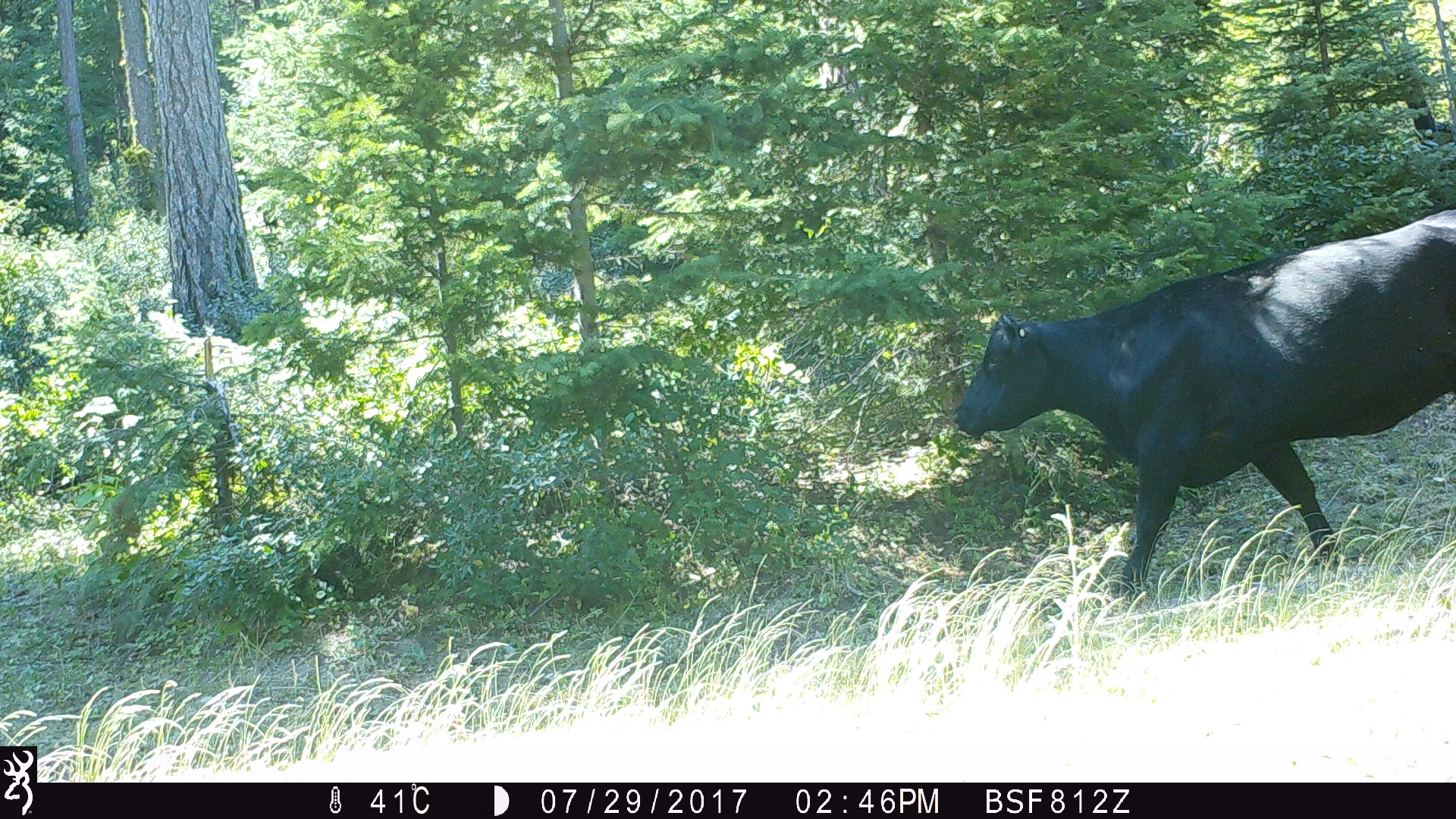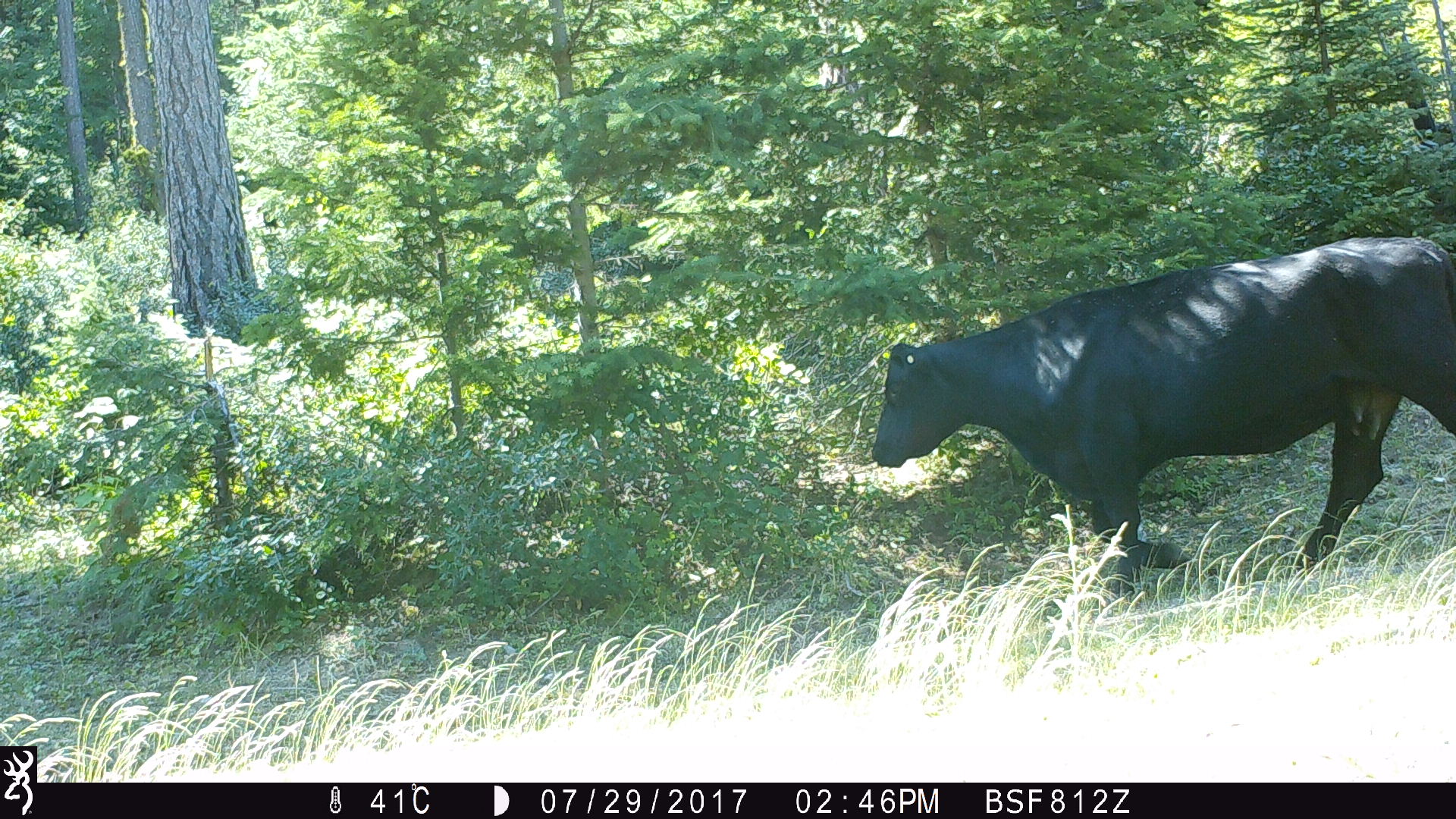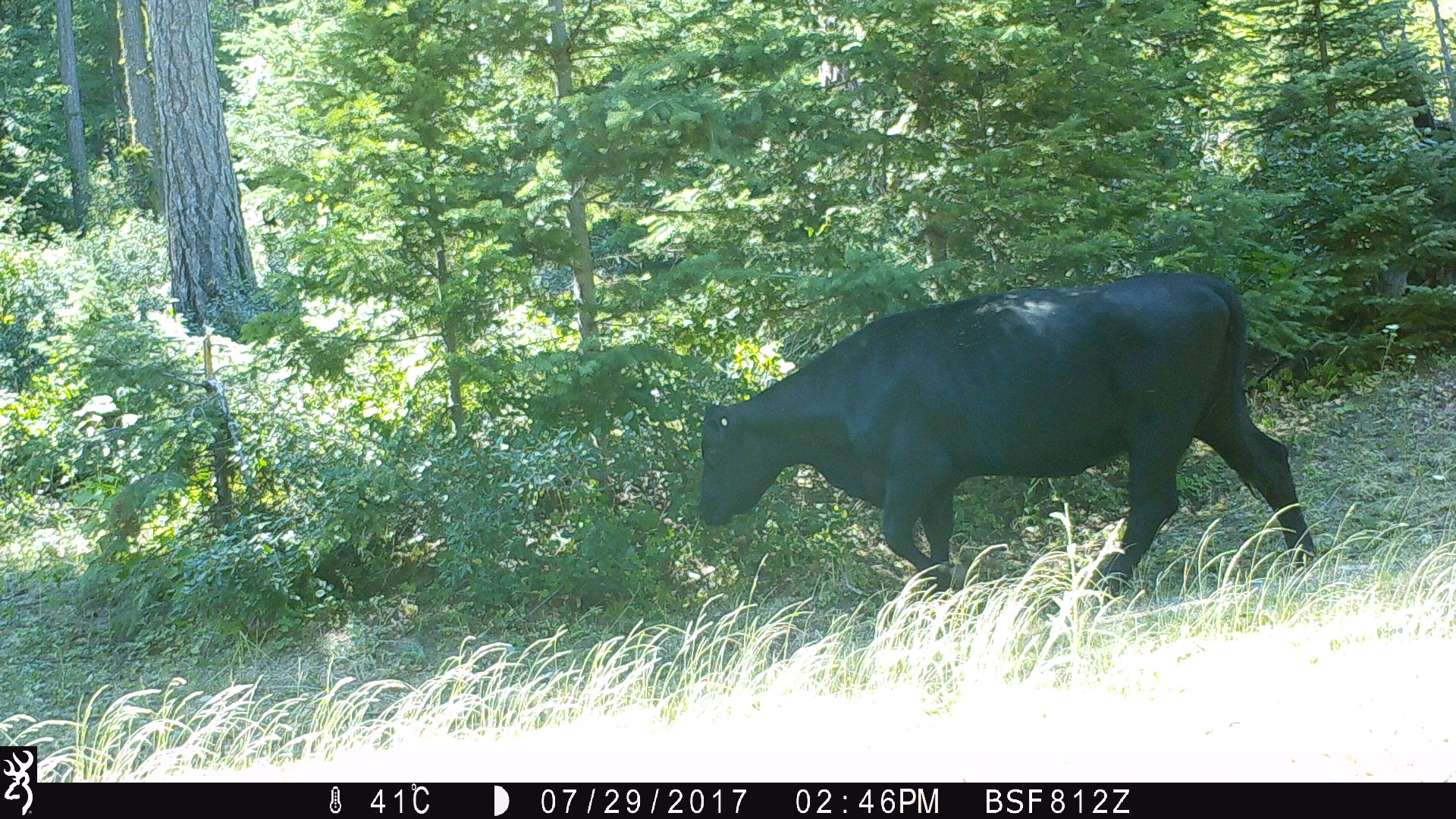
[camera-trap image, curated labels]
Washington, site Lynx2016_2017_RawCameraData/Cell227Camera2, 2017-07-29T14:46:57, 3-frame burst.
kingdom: Animalia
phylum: Chordata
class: Mammalia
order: Artiodactyla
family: Bovidae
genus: Bos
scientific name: Bos taurus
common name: domestic cattle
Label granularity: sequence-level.